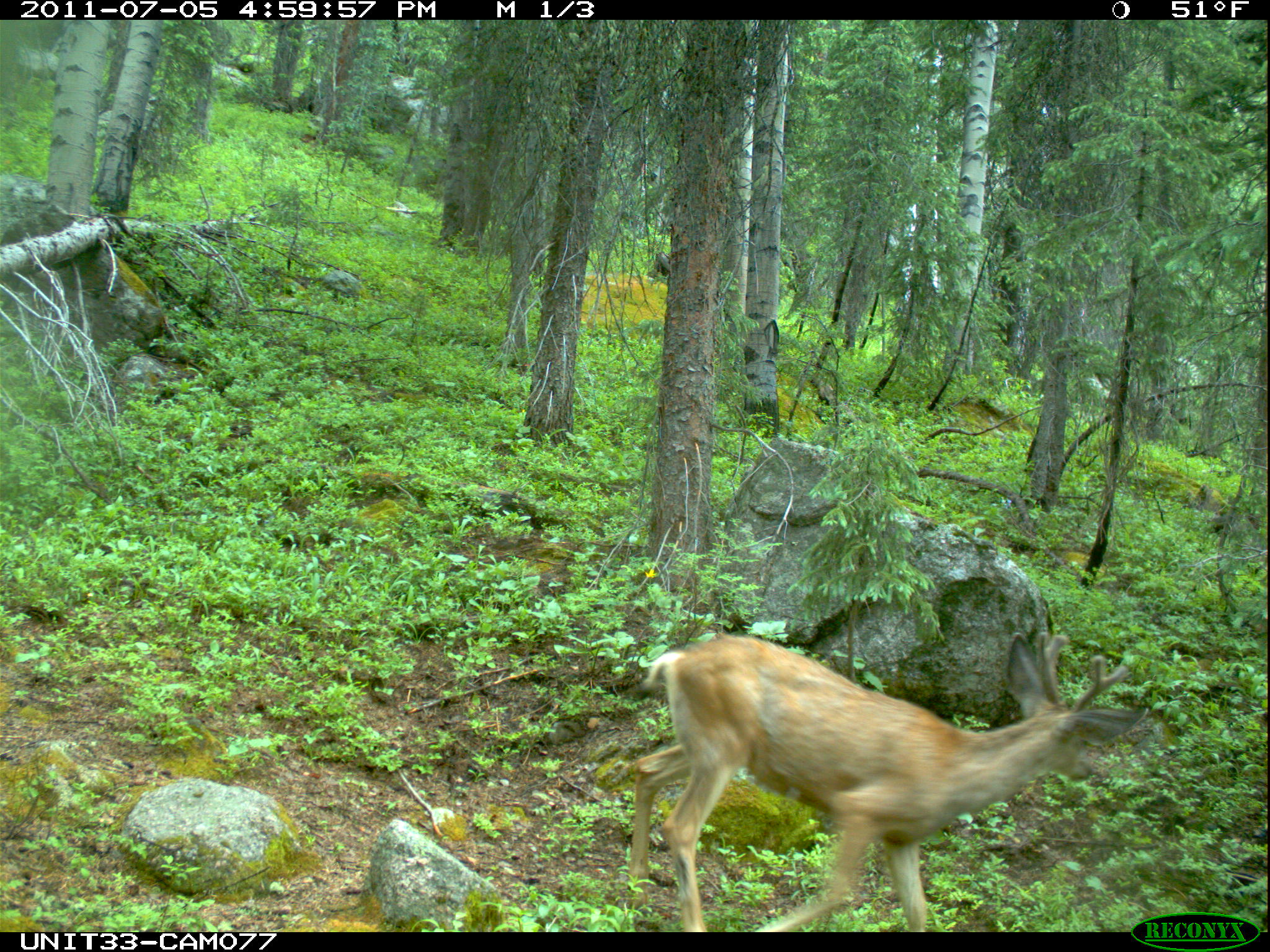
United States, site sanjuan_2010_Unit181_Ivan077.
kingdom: Animalia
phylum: Chordata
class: Mammalia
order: Artiodactyla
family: Cervidae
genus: Odocoileus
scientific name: Odocoileus hemionus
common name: mule deer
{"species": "Odocoileus hemionus (mule deer)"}